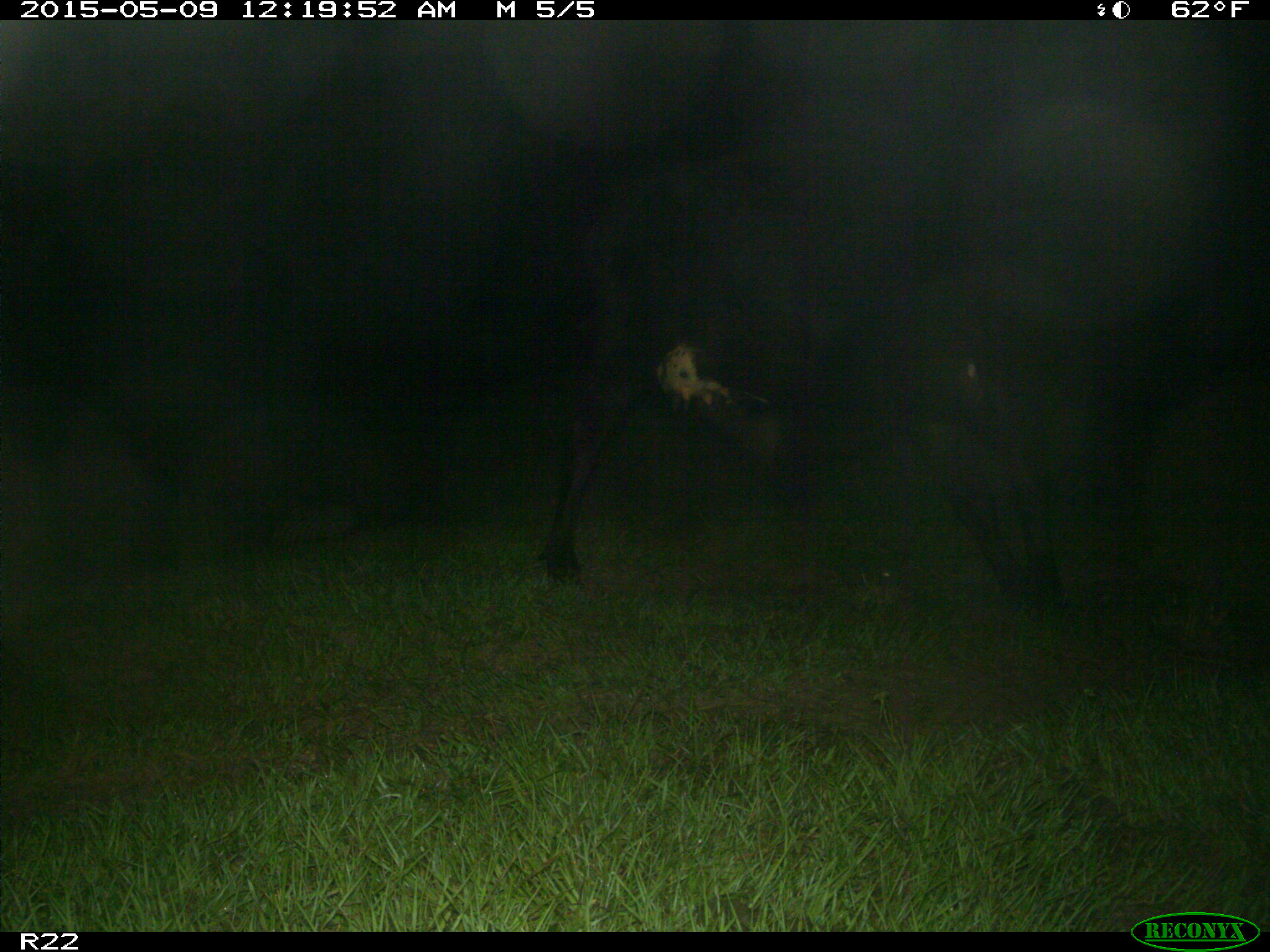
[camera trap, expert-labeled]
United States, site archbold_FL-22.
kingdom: Animalia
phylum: Chordata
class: Mammalia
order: Artiodactyla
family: Bovidae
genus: Bos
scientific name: Bos taurus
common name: domestic cow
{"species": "Bos taurus (domestic cow)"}